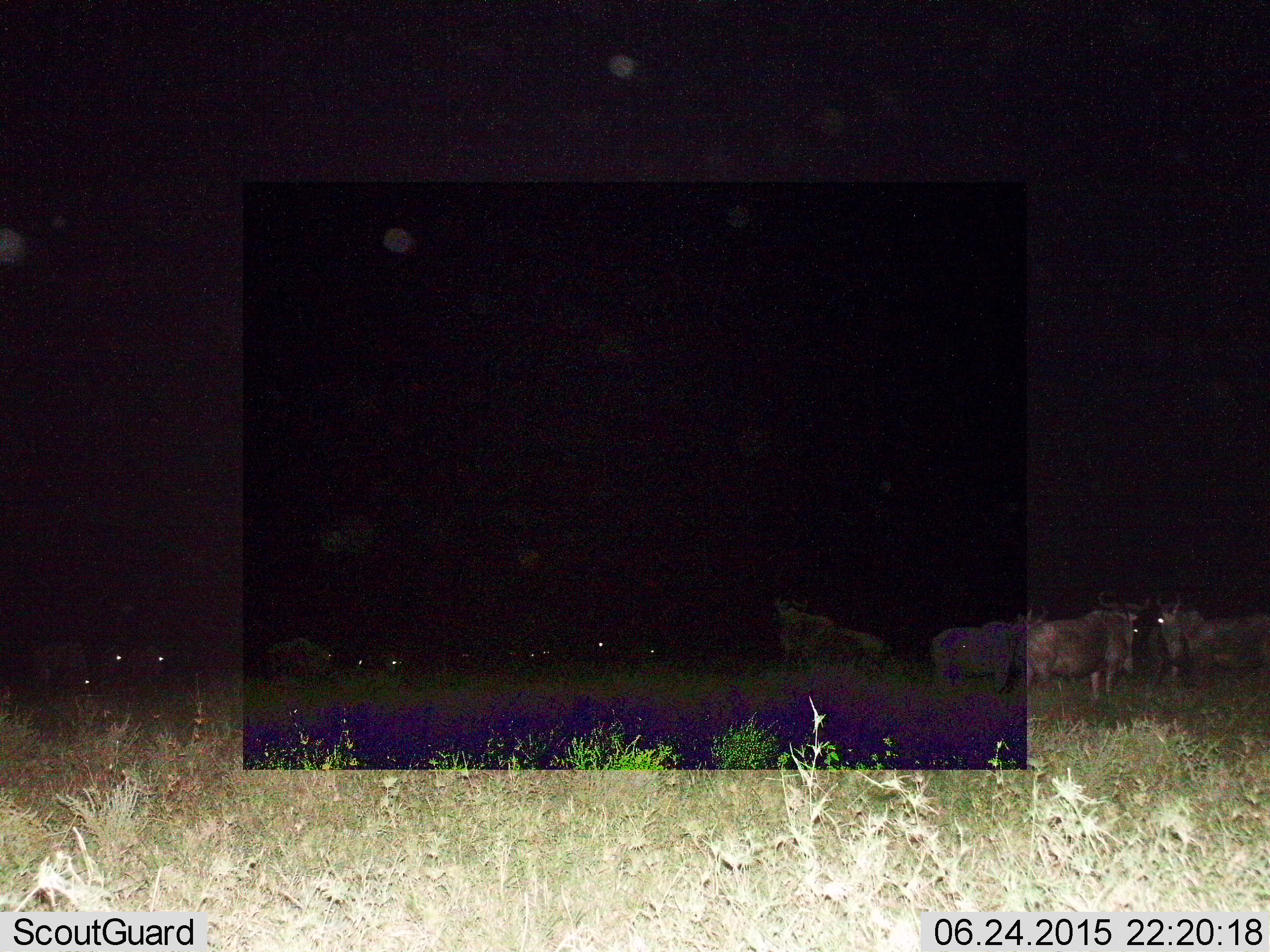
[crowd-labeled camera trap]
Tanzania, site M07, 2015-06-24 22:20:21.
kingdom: Animalia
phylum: Chordata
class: Mammalia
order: Artiodactyla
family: Bovidae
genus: Connochaetes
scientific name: Connochaetes taurinus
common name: blue wildebeest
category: wildebeest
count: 11-50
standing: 91%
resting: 9%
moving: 18%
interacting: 0%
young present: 0%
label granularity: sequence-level